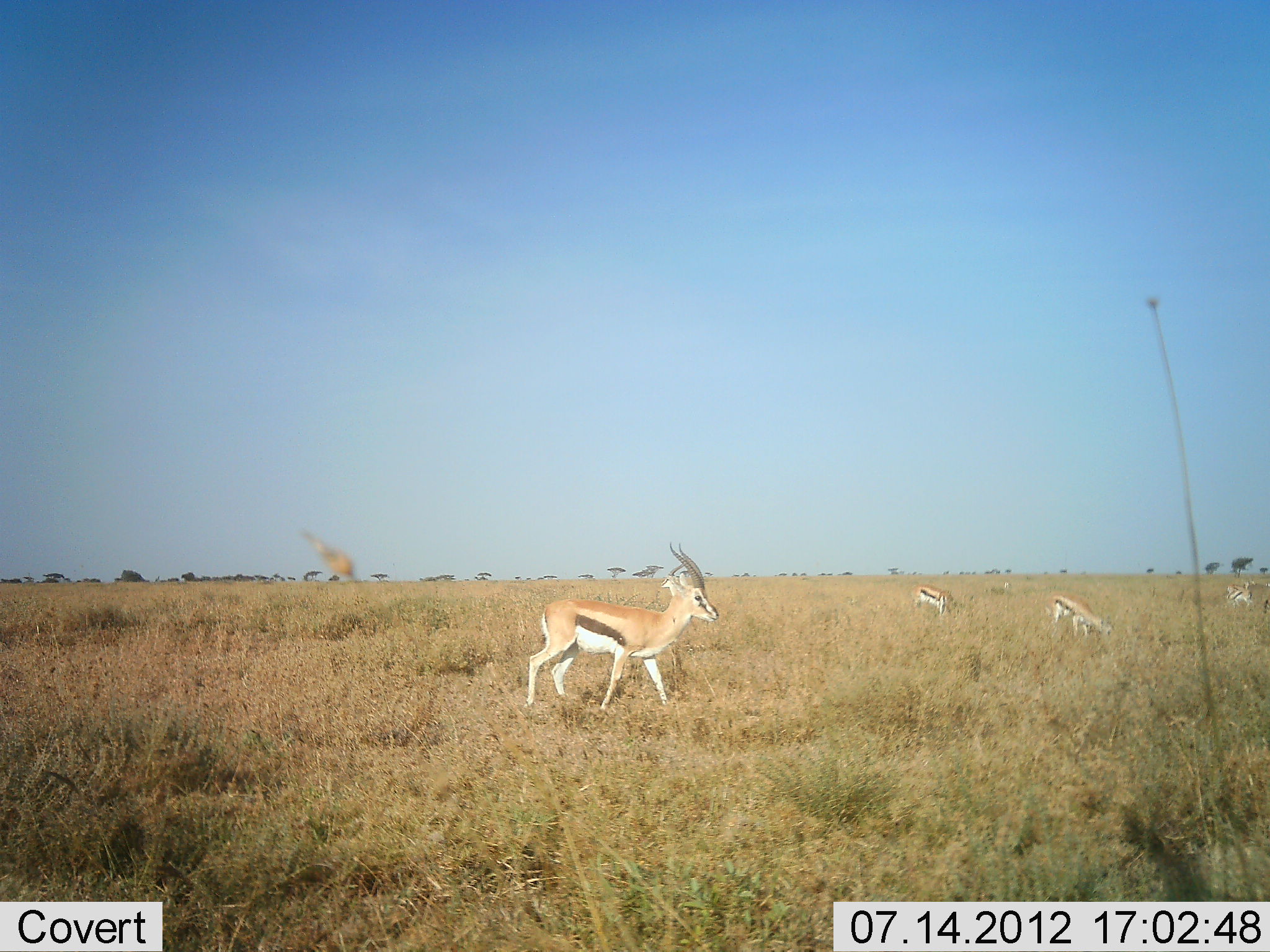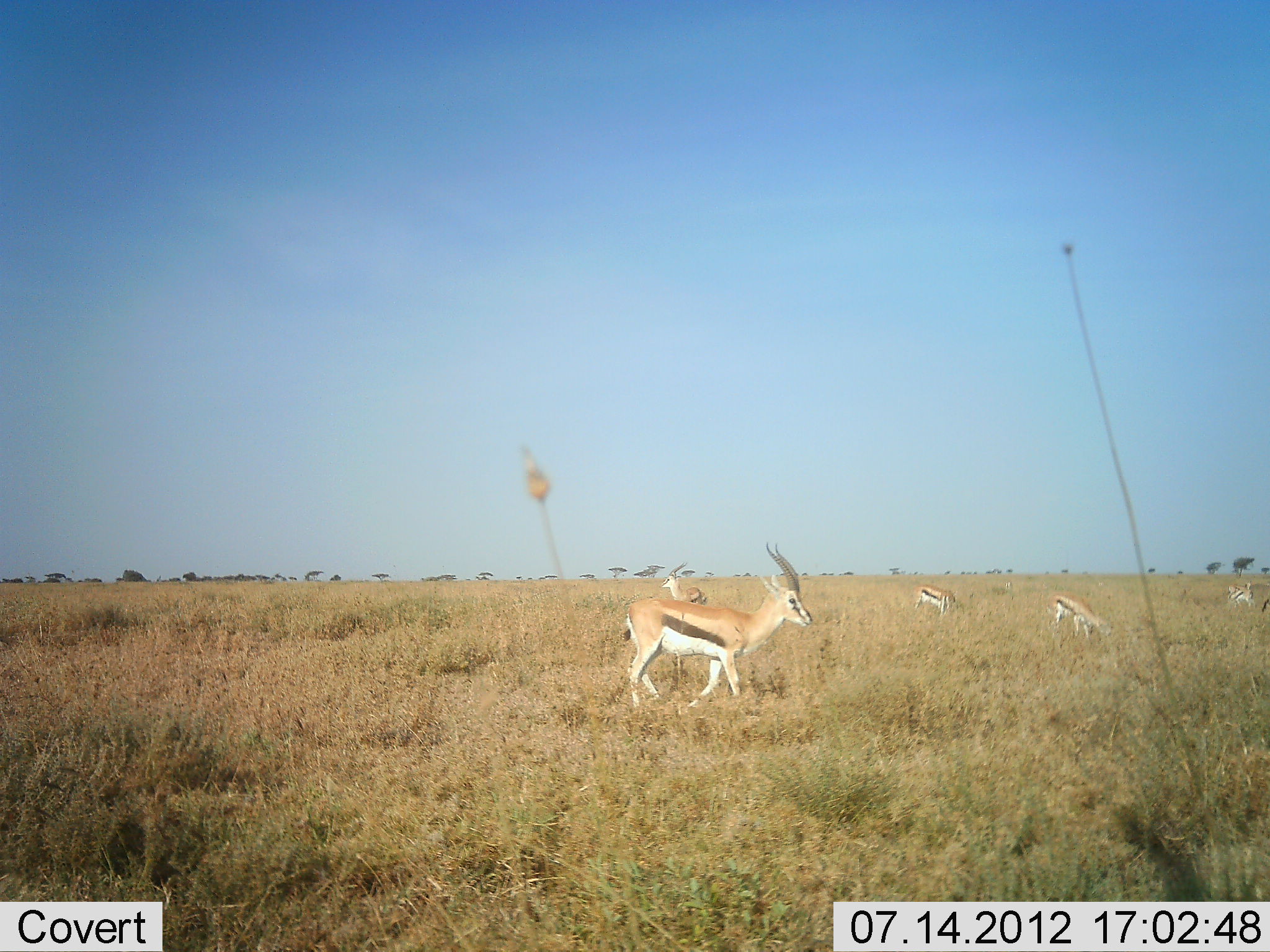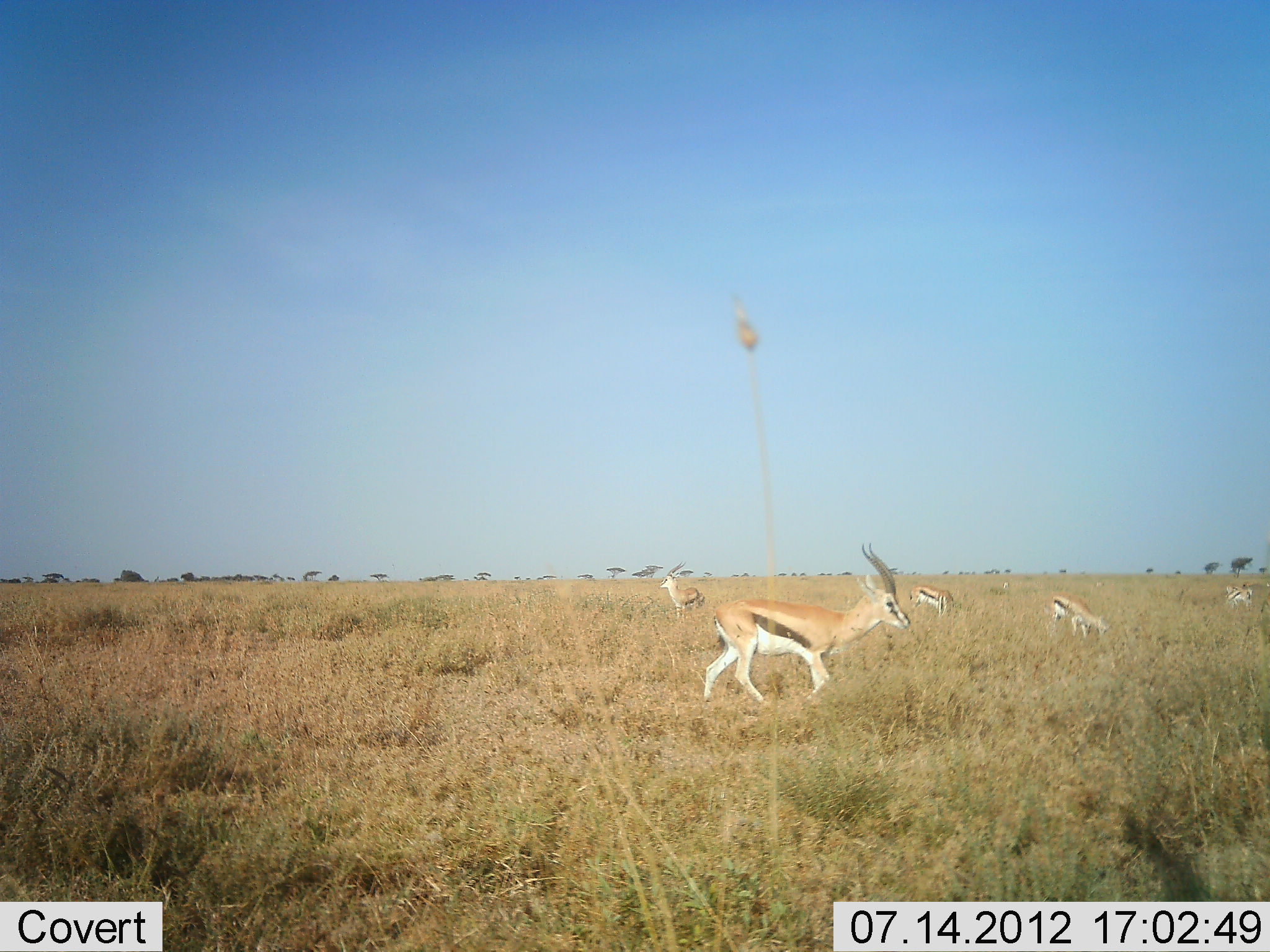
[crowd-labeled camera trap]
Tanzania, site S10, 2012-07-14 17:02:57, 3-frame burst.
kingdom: Animalia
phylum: Chordata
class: Mammalia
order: Artiodactyla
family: Bovidae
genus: Eudorcas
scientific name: Eudorcas thomsonii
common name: thomson's gazelle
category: gazellethomsons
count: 5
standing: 60%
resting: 0%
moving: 80%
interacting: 0%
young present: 20%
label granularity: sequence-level